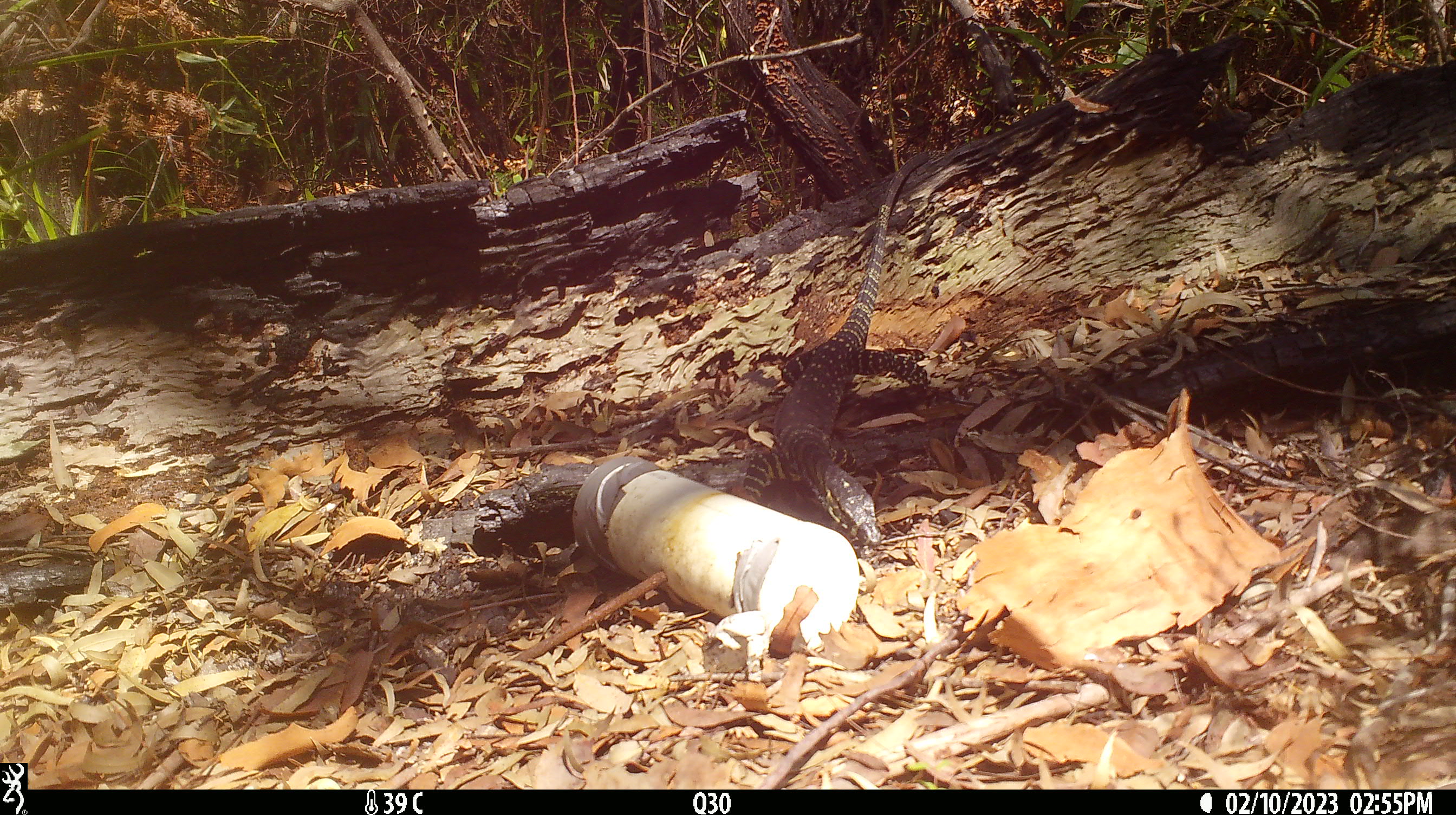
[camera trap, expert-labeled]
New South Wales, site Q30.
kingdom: Animalia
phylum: Chordata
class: Reptilia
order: Squamata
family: Varanidae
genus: Varanus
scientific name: Varanus varius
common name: lace monitor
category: goanna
Goanna (lace monitor) (Varanus varius).